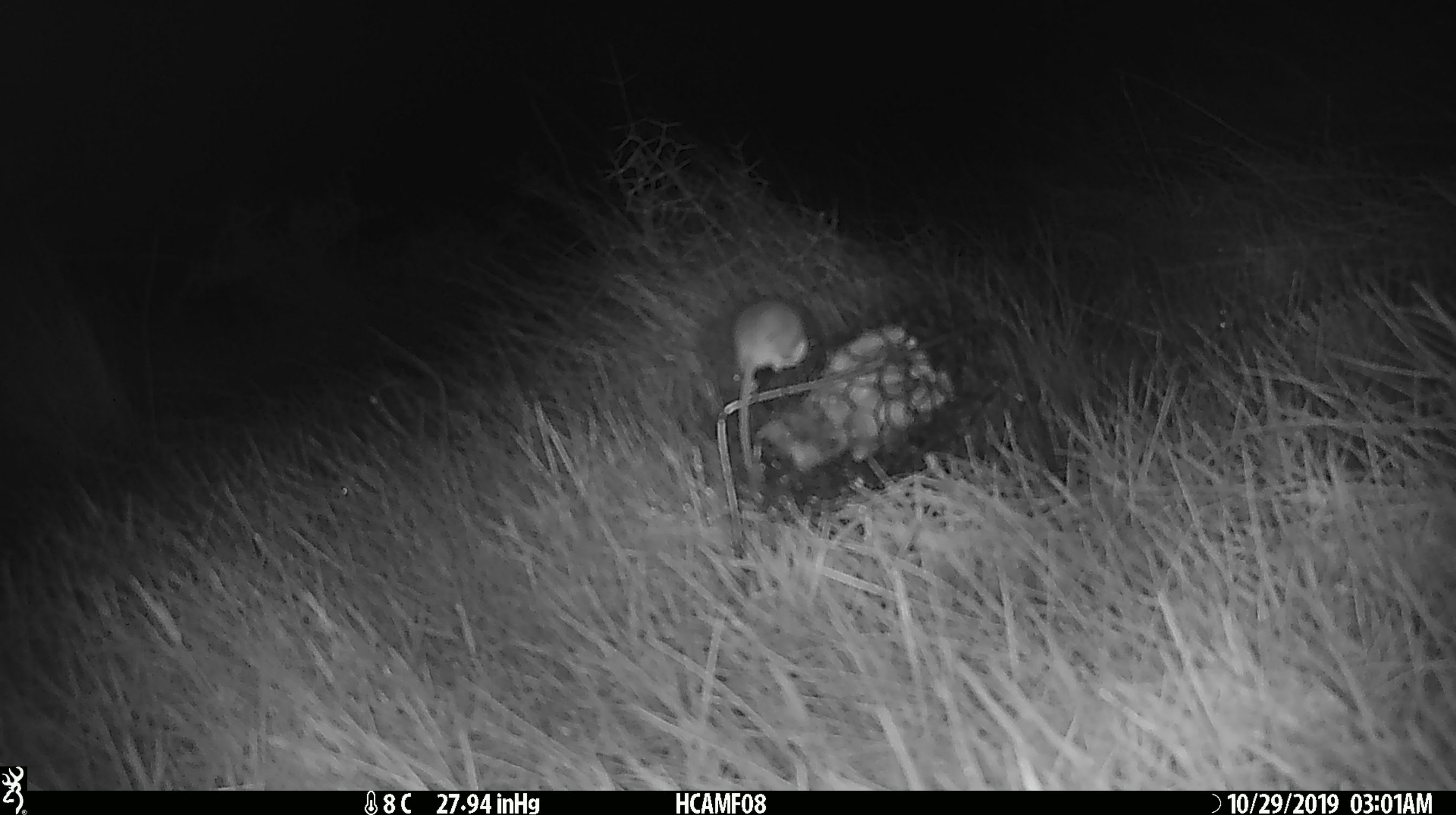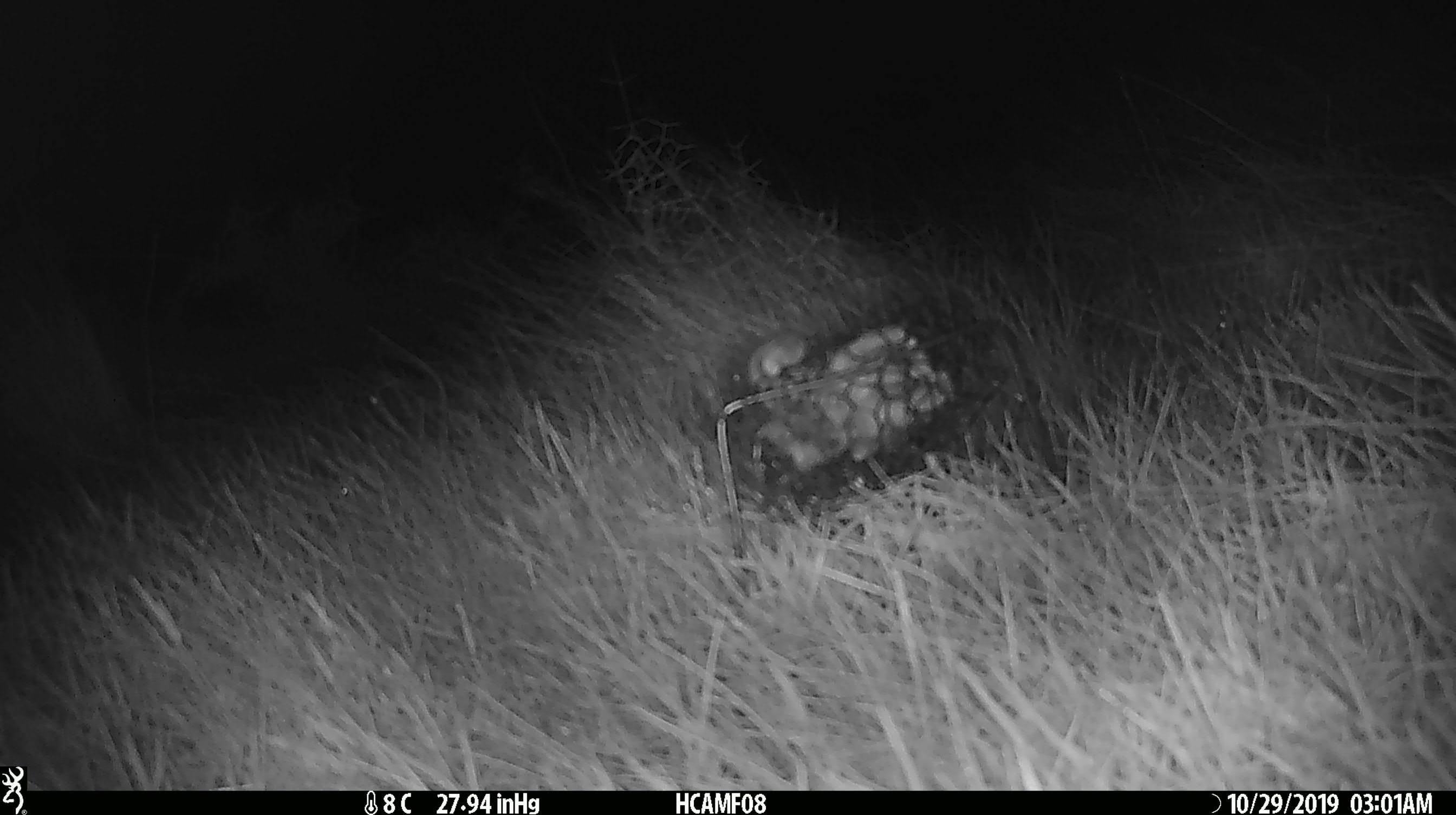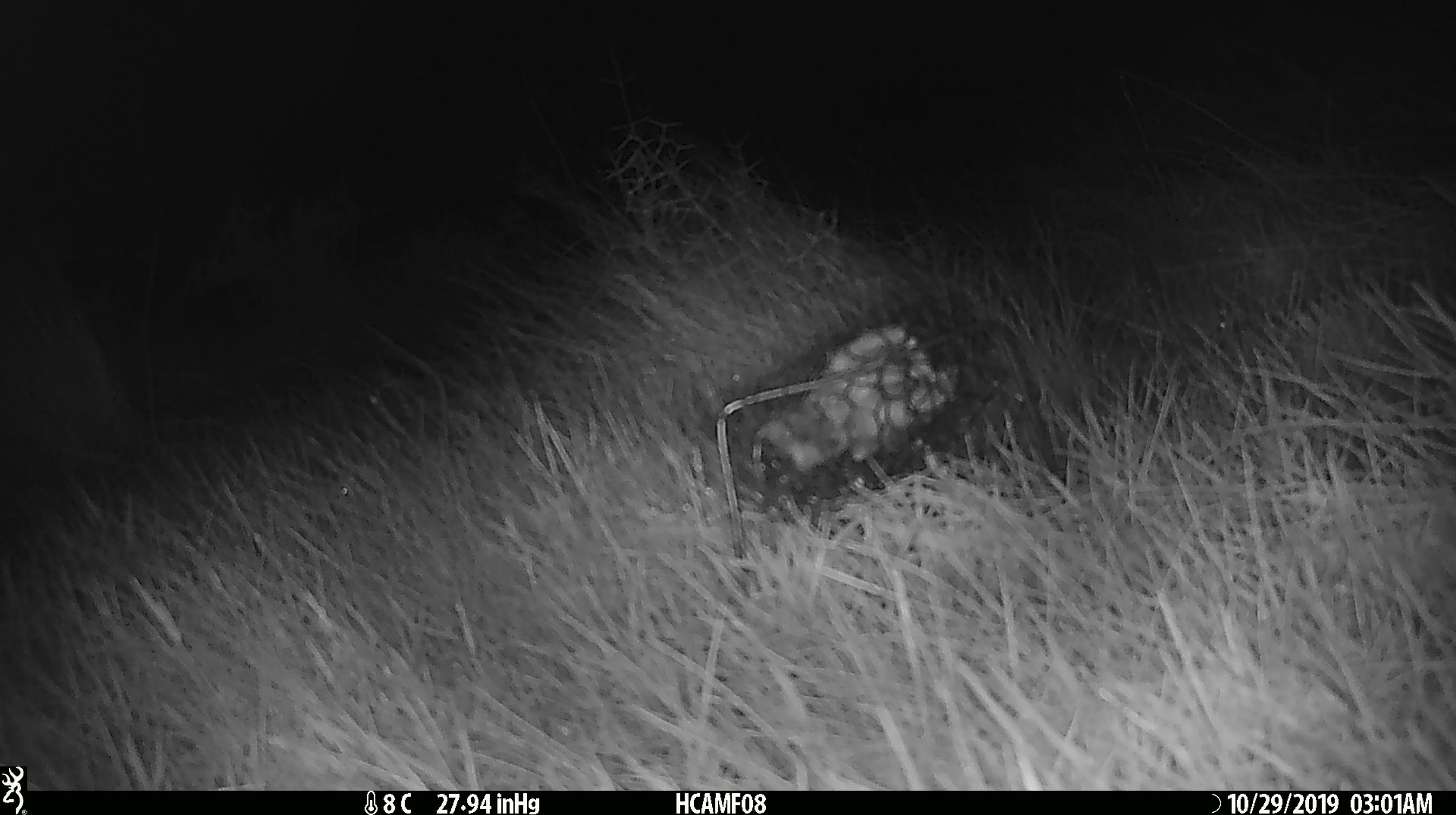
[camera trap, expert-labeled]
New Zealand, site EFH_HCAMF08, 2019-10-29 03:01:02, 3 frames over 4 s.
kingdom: Animalia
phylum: Chordata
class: Mammalia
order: Rodentia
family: Muridae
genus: Mus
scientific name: Mus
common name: mouse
Mouse (Mus).